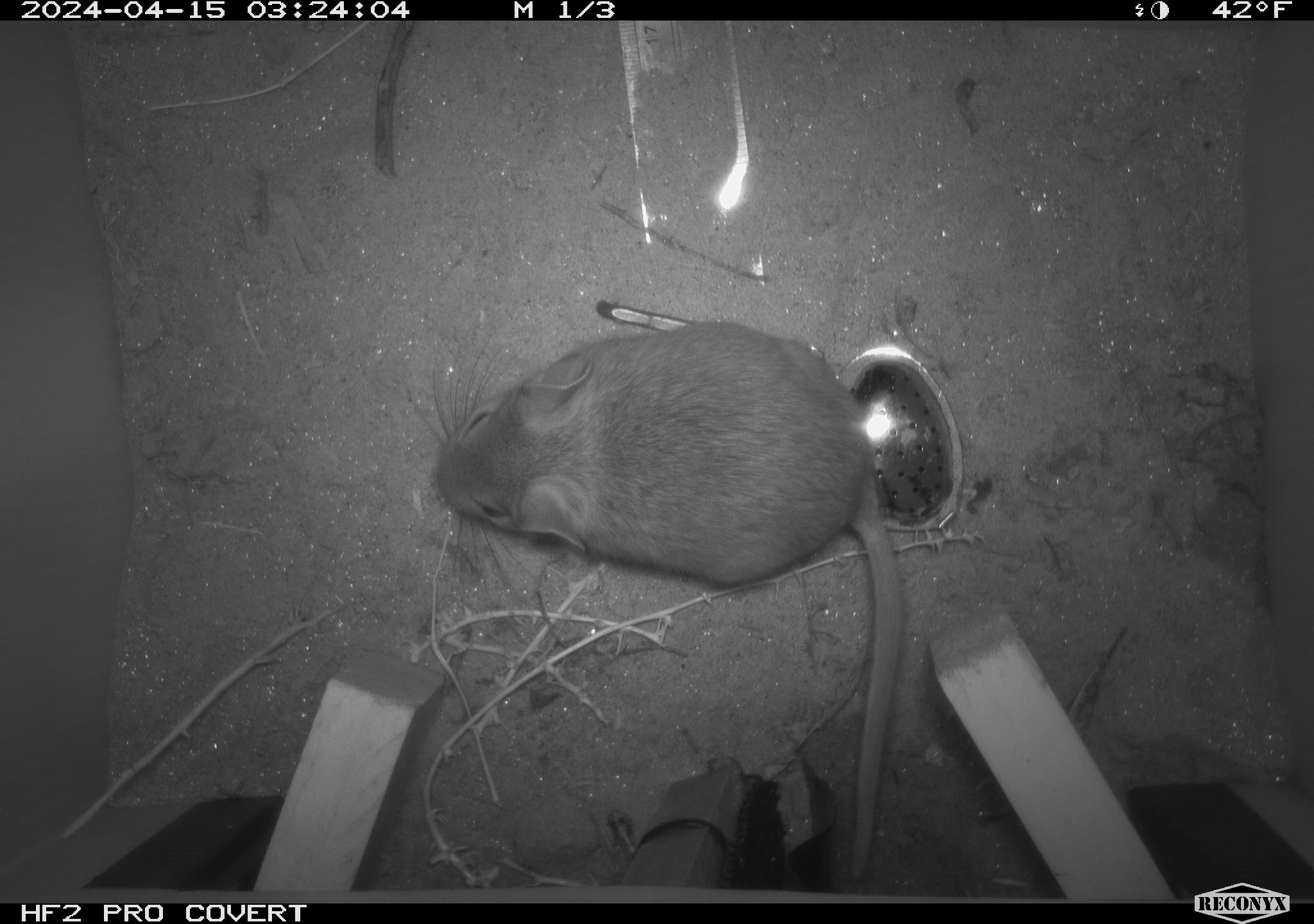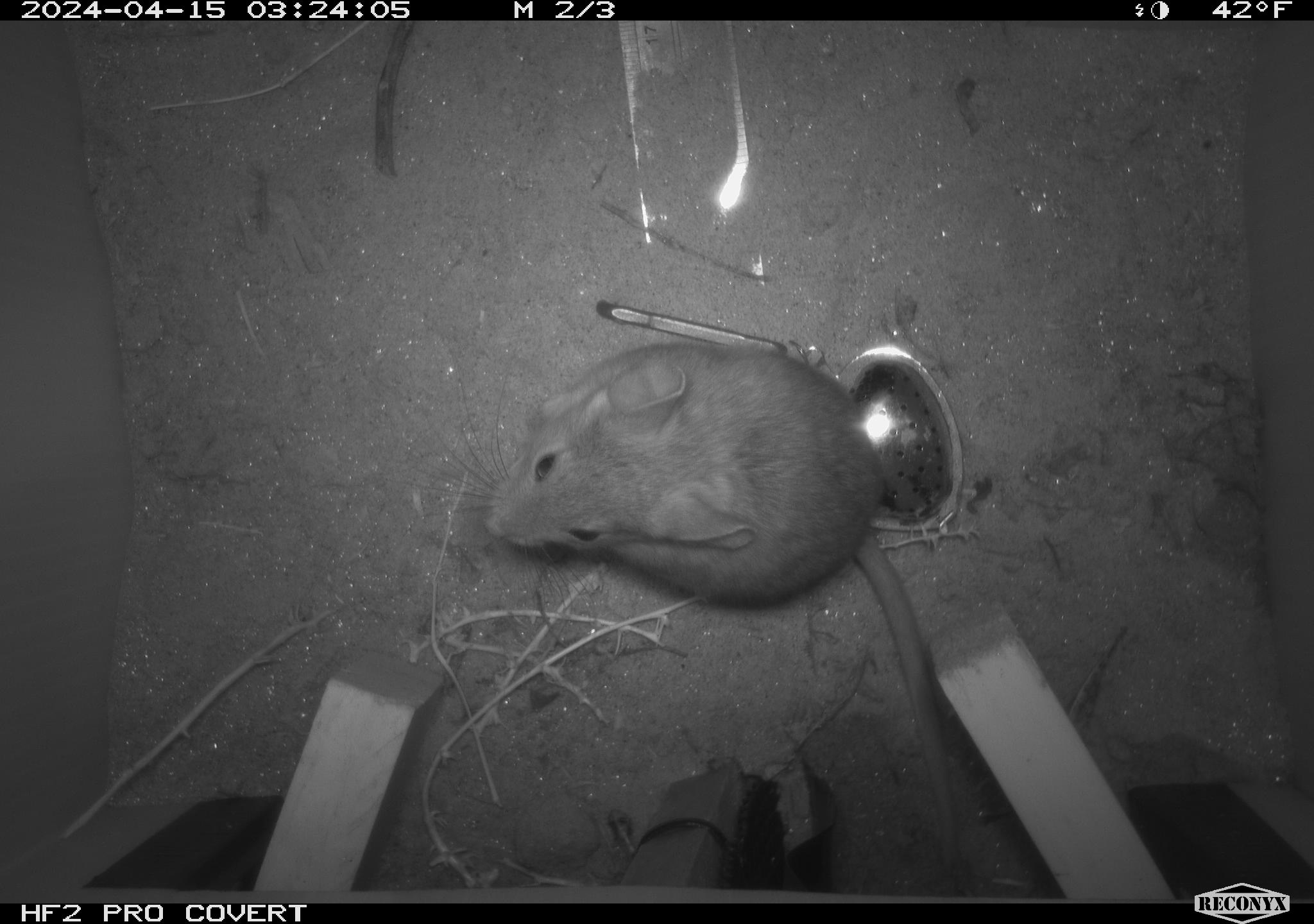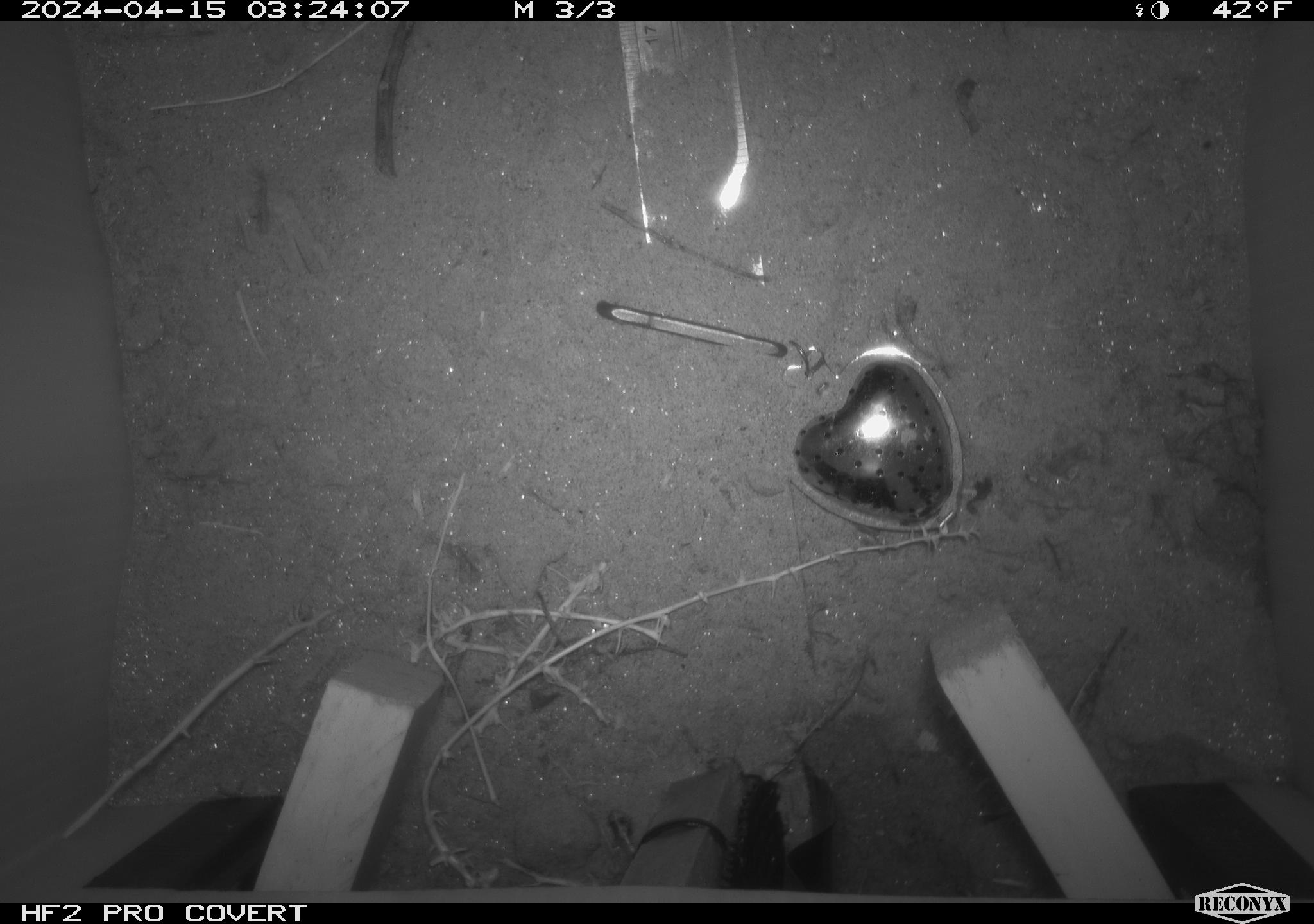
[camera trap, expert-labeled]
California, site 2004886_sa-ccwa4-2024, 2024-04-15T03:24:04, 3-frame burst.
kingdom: Animalia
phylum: Chordata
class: Mammalia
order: Rodentia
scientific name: Rodentia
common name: woodrat or rat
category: woodrat or rat species